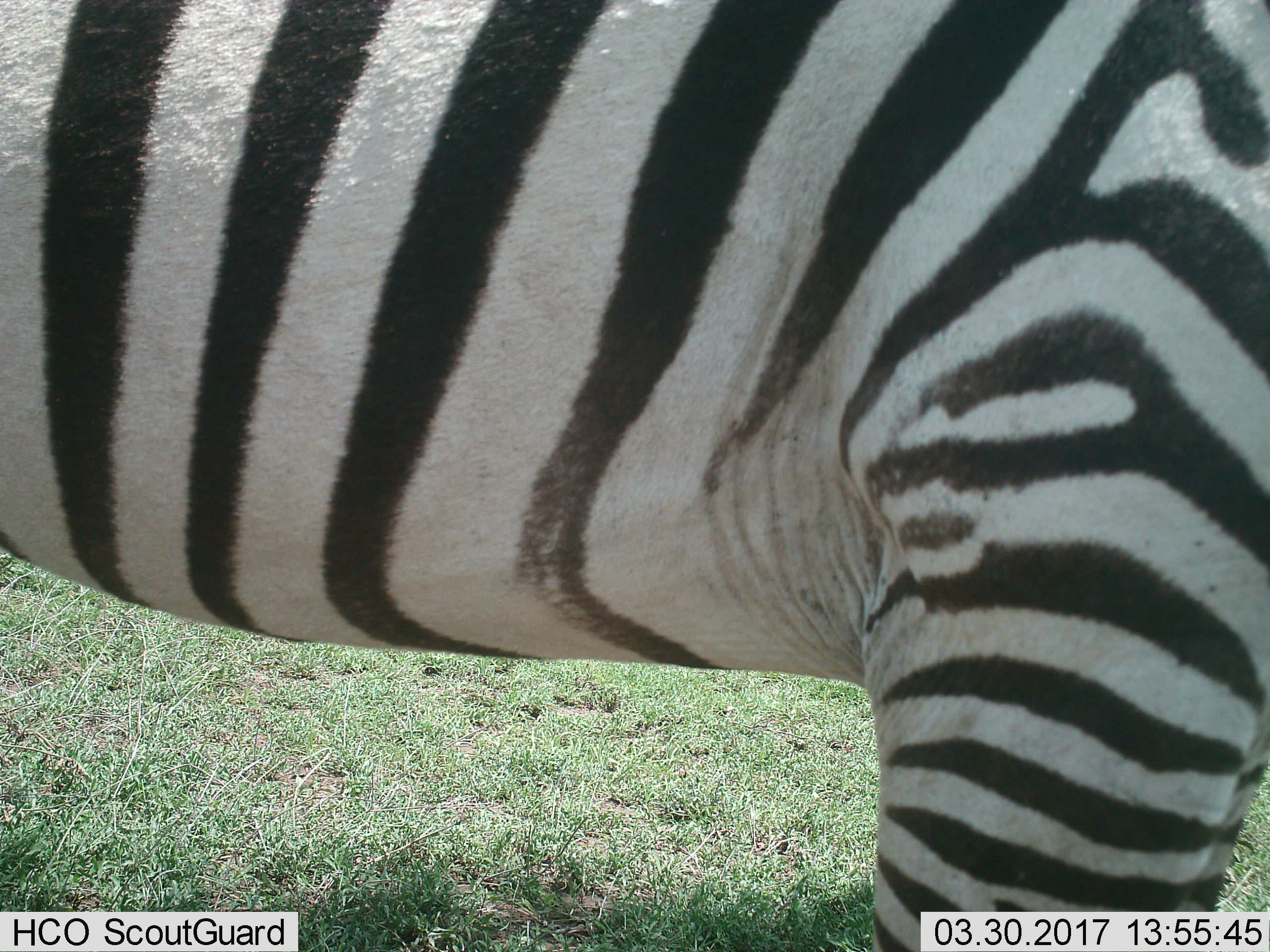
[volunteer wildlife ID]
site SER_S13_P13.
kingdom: Animalia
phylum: Chordata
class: Mammalia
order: Perissodactyla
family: Equidae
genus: Equus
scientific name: Equus quagga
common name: plains zebra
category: zebraplains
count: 1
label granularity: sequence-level